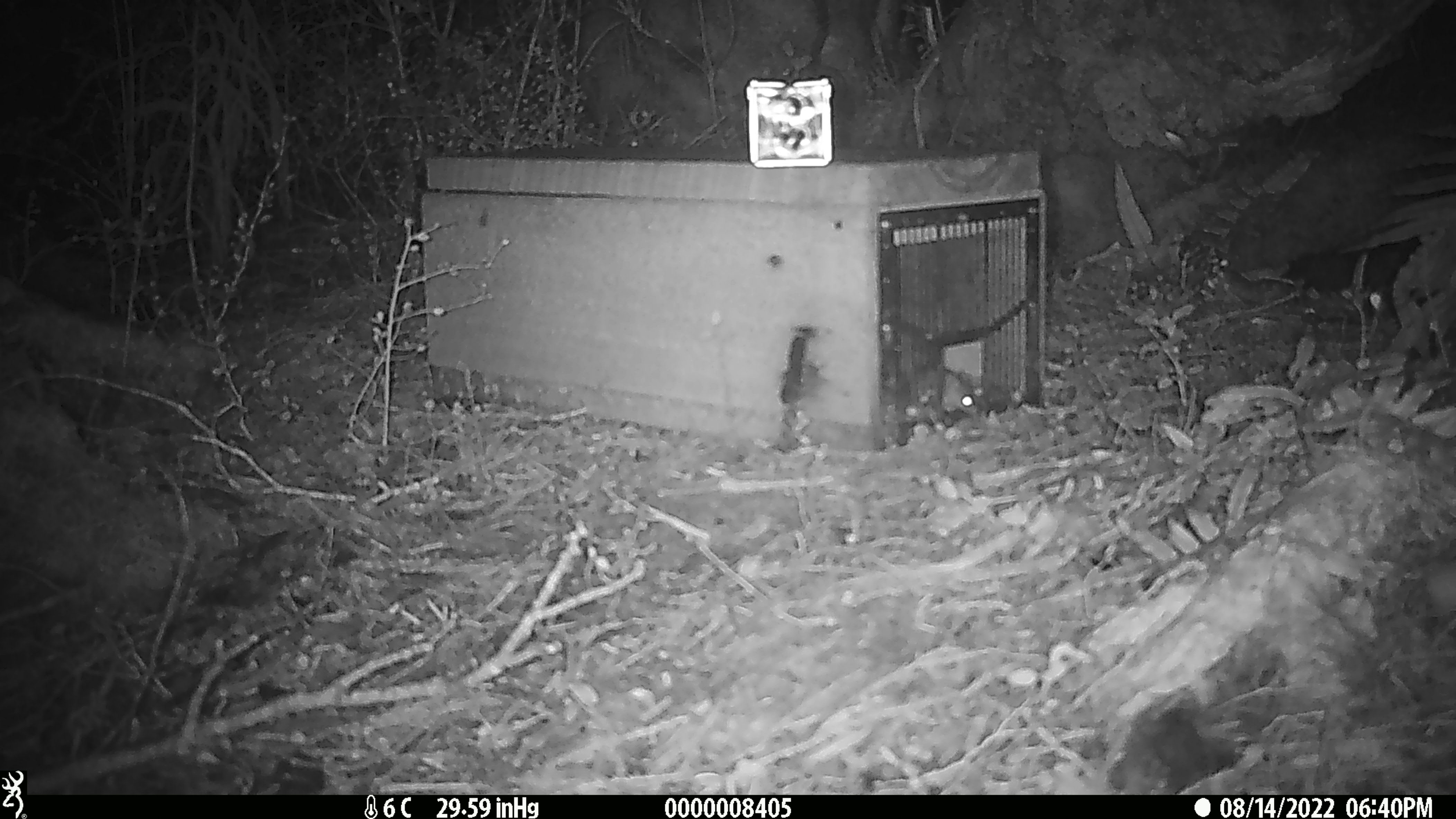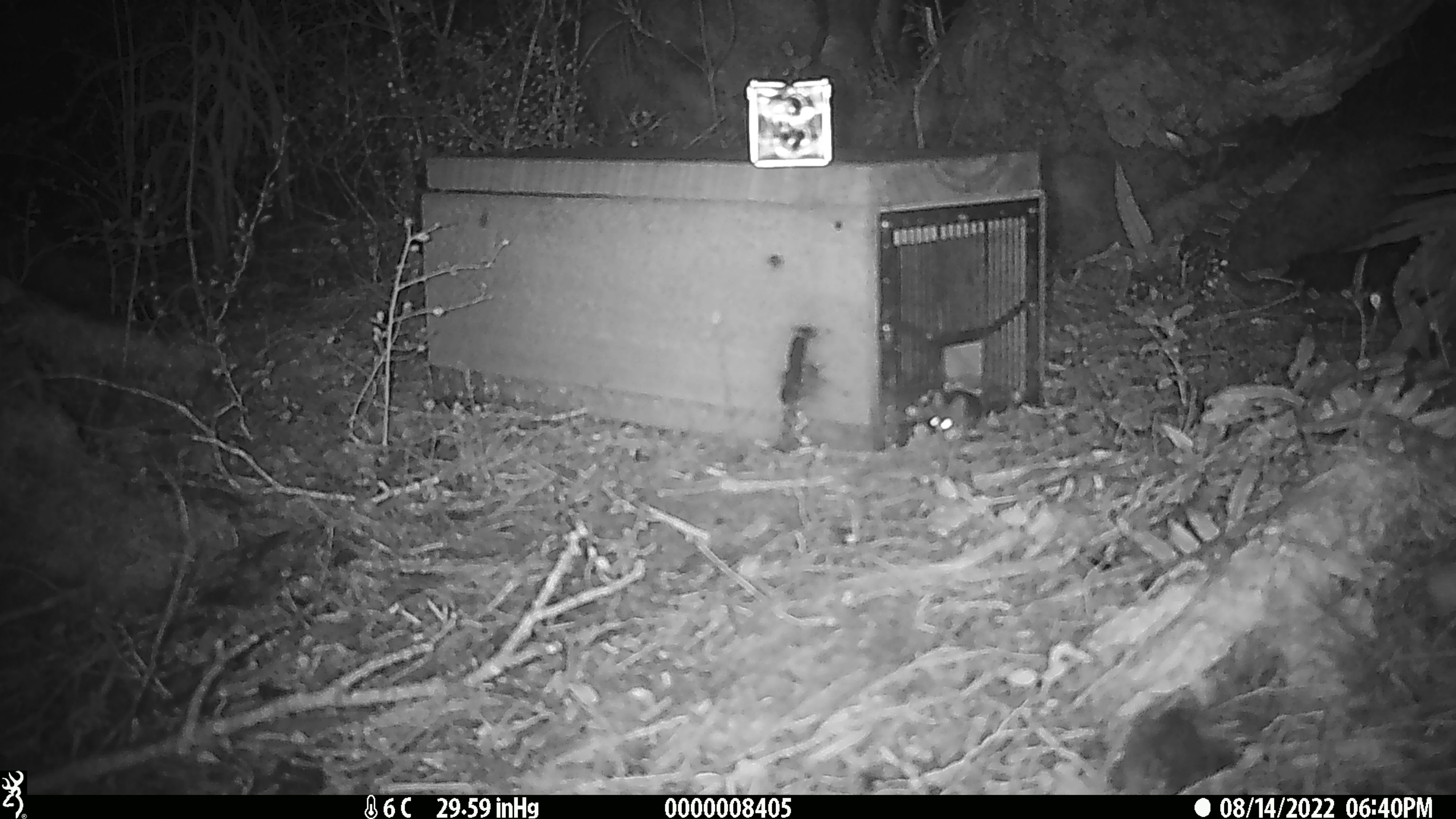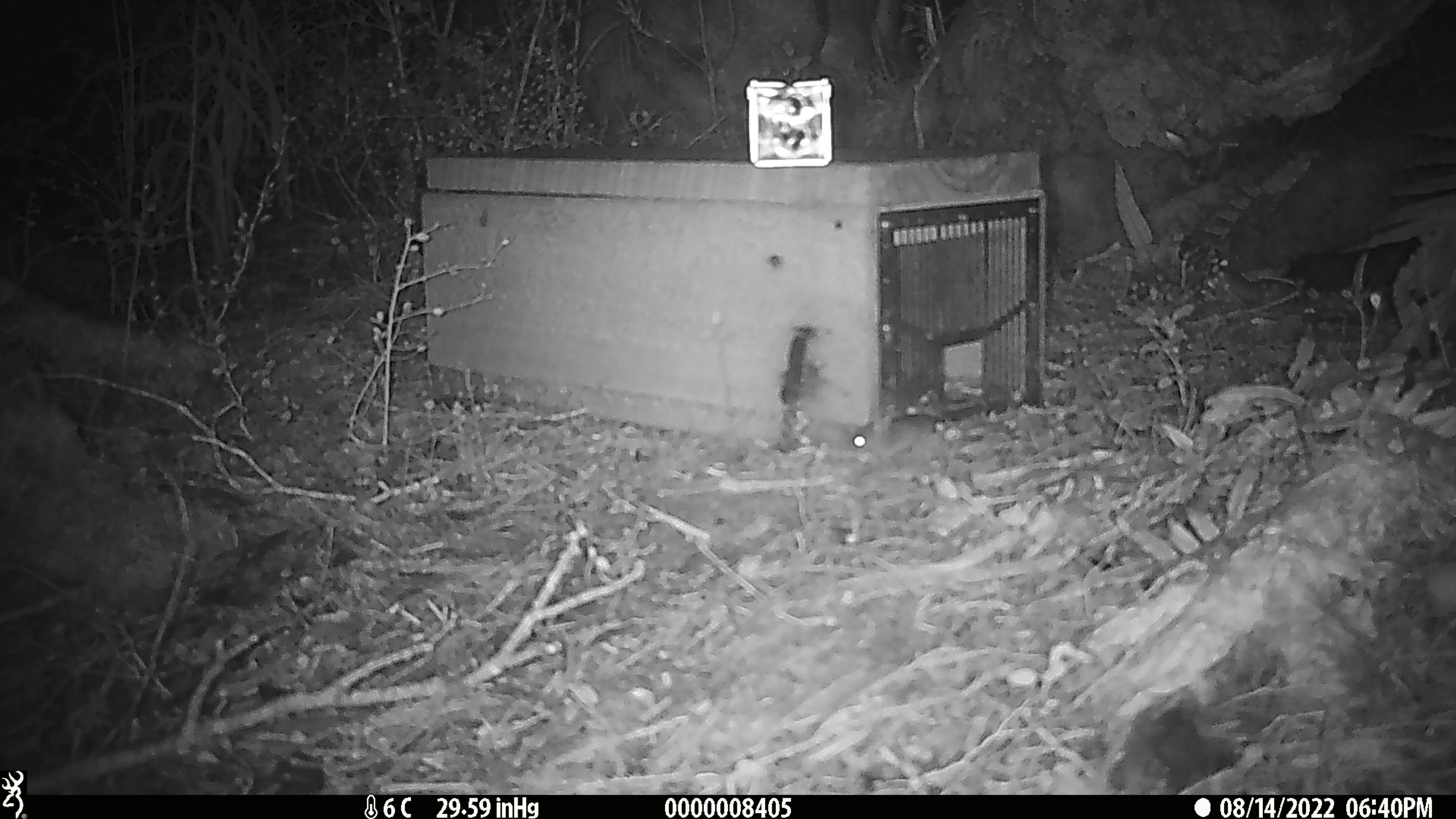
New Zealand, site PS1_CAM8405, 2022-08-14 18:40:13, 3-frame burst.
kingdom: Animalia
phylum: Chordata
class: Mammalia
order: Rodentia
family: Muridae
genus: Mus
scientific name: Mus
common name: mouse